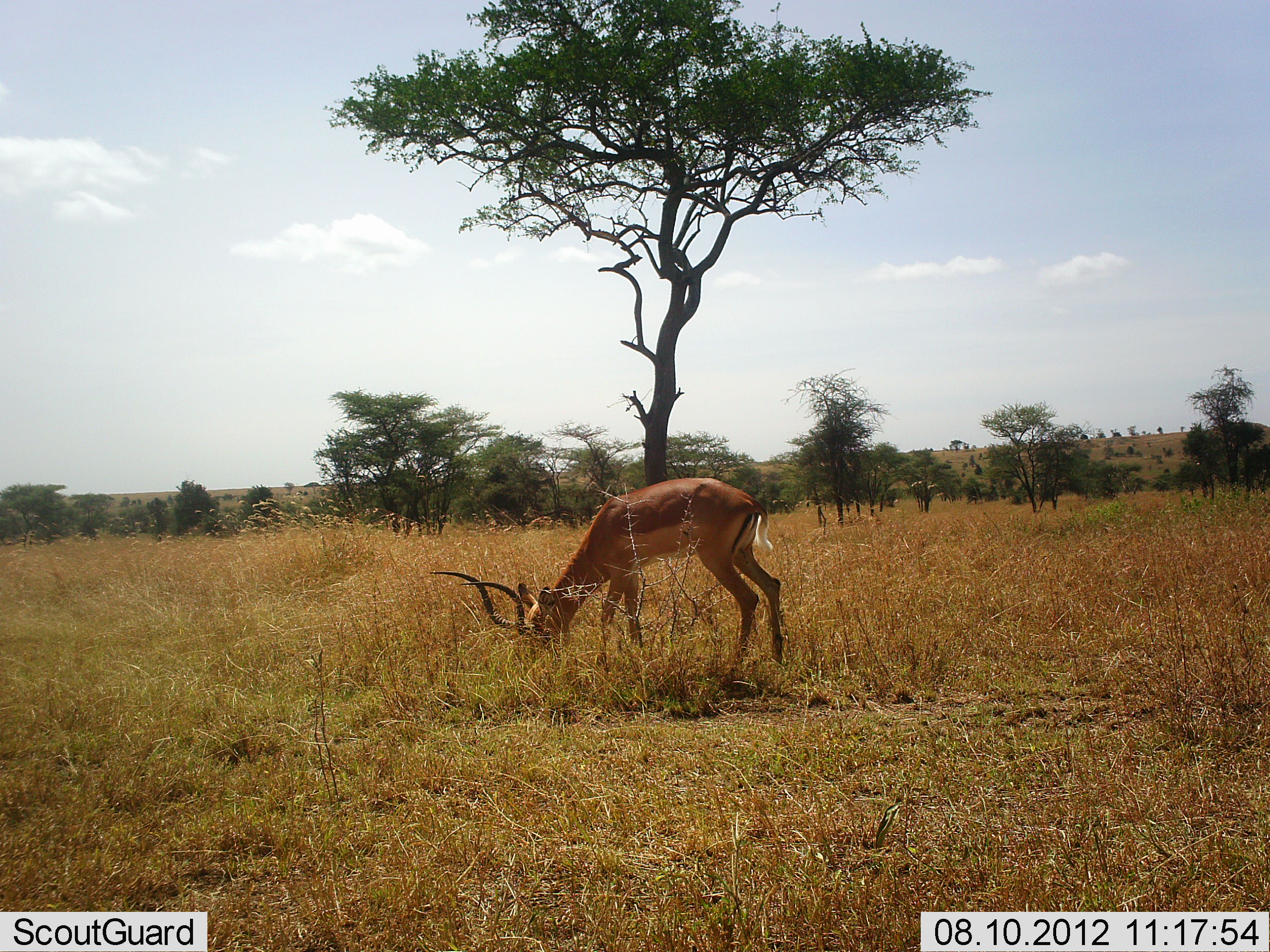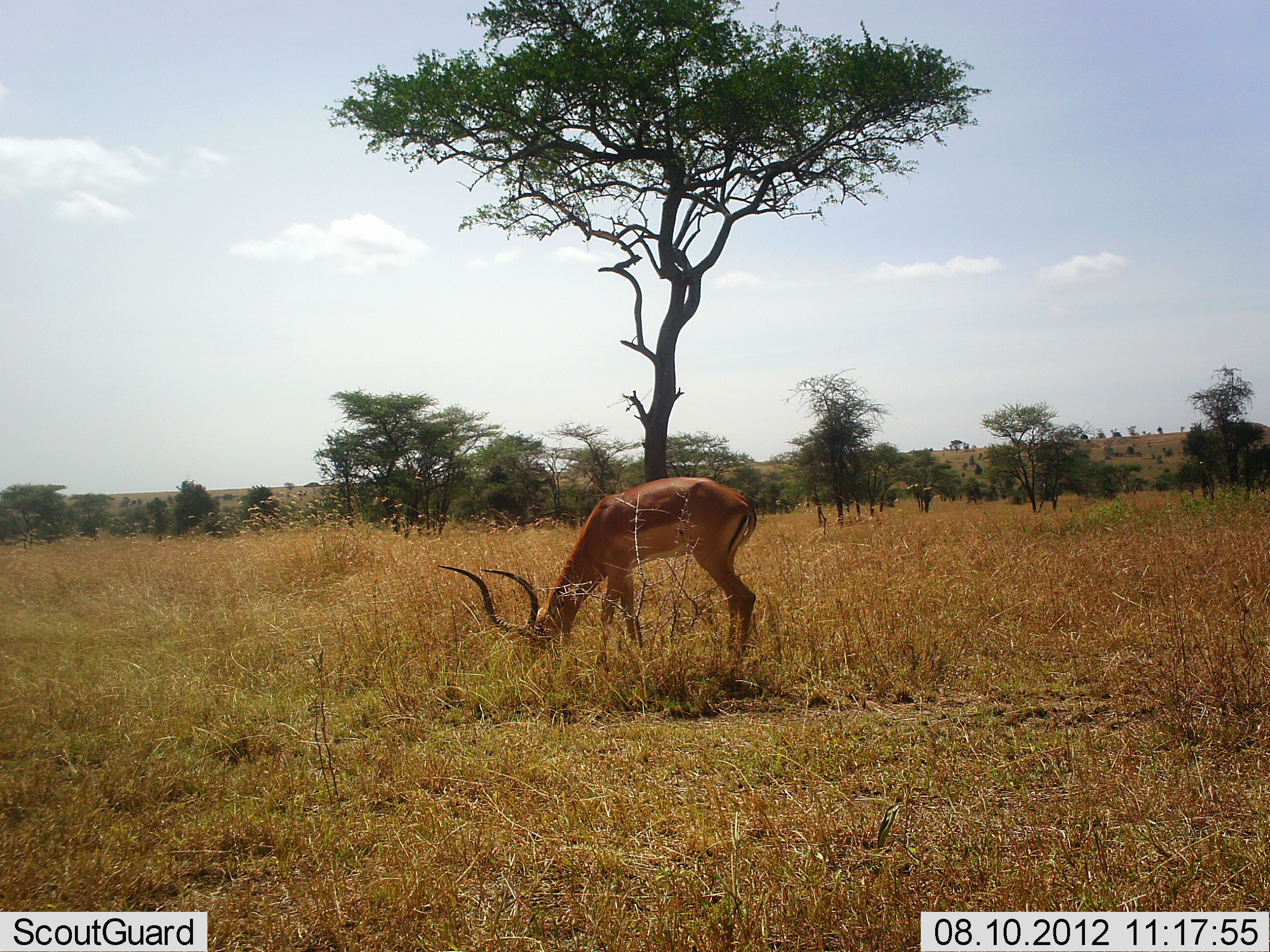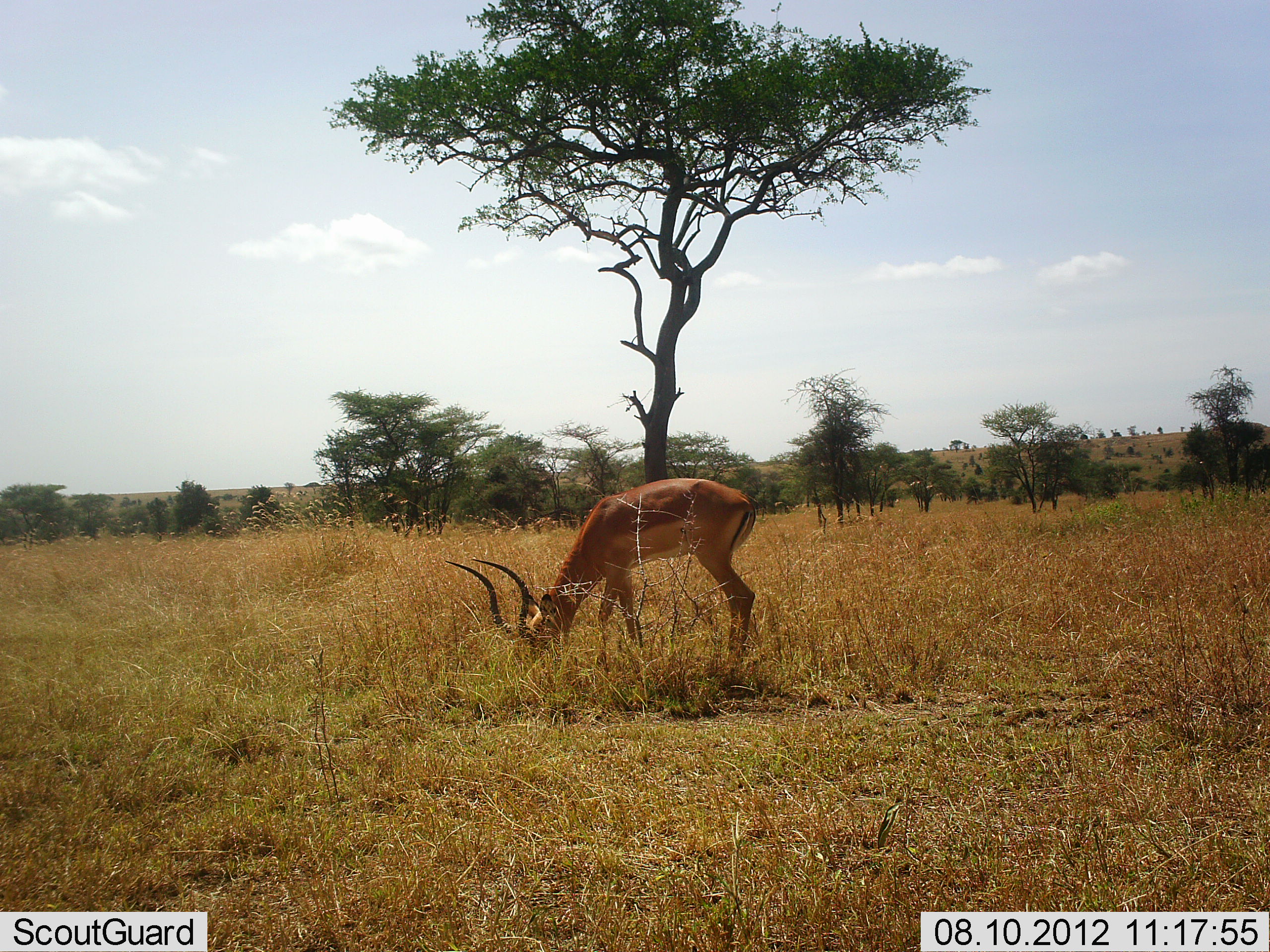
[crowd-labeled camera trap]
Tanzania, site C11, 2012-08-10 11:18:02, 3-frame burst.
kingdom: Animalia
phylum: Chordata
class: Mammalia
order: Artiodactyla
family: Bovidae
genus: Aepyceros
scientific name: Aepyceros melampus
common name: impala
Impala (Aepyceros melampus), count 1. Behavior (volunteer vote fractions): standing 30%, resting 0%, moving 0%, interacting 0%. Young present (vote fraction): 0%. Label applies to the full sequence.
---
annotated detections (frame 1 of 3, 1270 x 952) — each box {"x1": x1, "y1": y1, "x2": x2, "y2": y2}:
animal: {"x1": 428, "y1": 477, "x2": 784, "y2": 675}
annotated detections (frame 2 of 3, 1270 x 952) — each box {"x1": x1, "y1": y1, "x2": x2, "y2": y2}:
animal: {"x1": 437, "y1": 477, "x2": 758, "y2": 675}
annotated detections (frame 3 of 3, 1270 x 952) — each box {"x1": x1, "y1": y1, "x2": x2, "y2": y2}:
animal: {"x1": 446, "y1": 477, "x2": 758, "y2": 675}